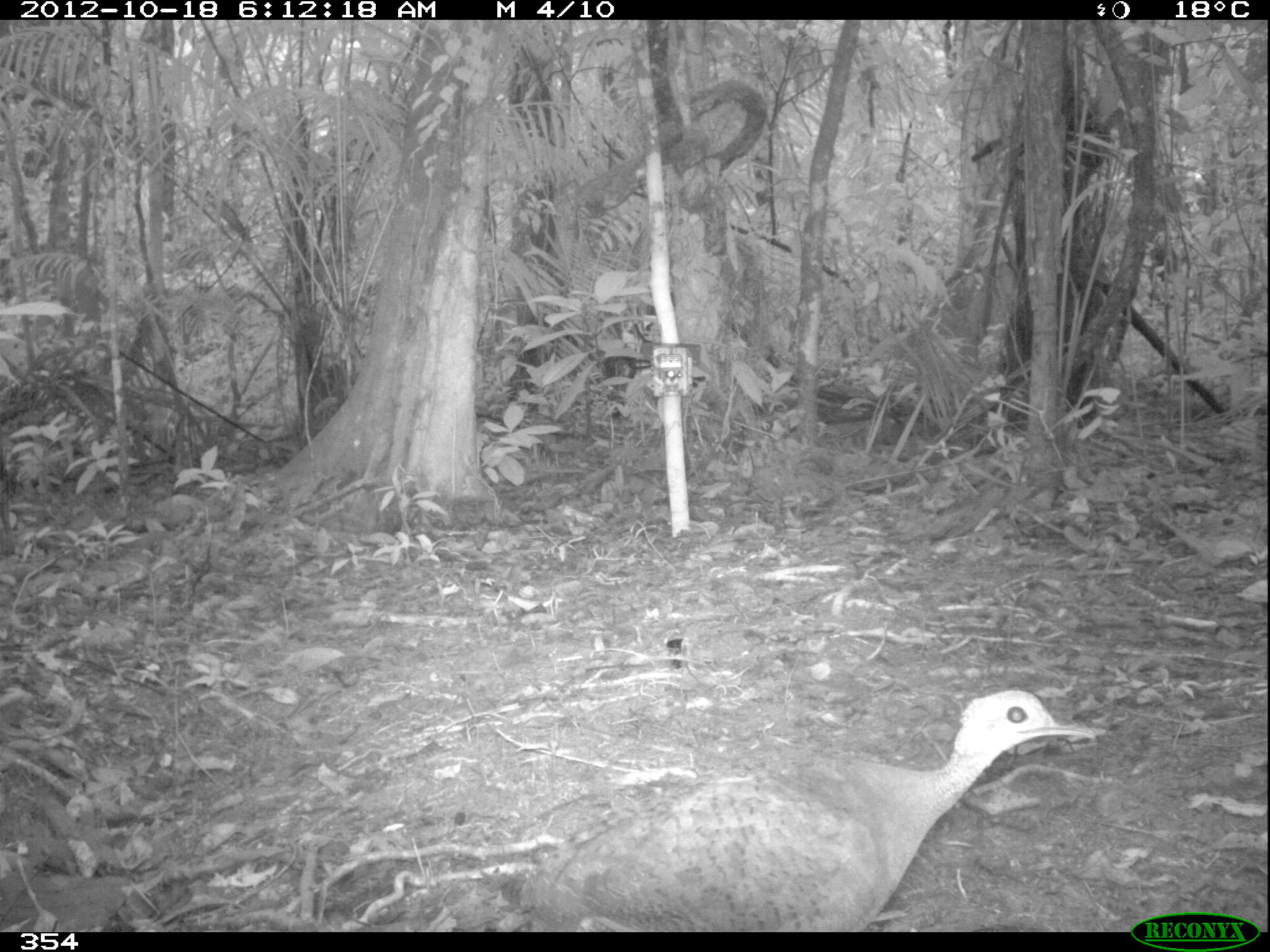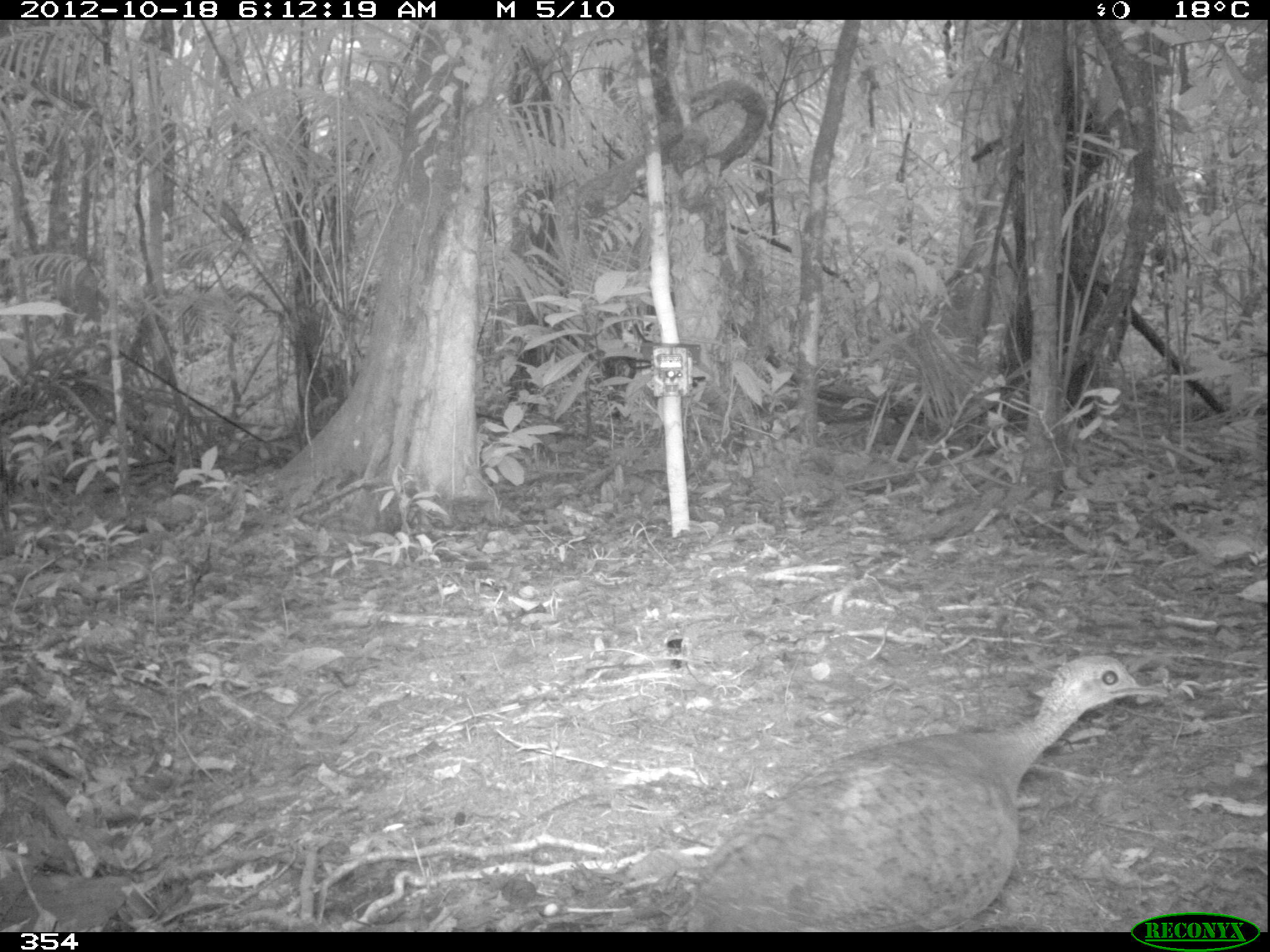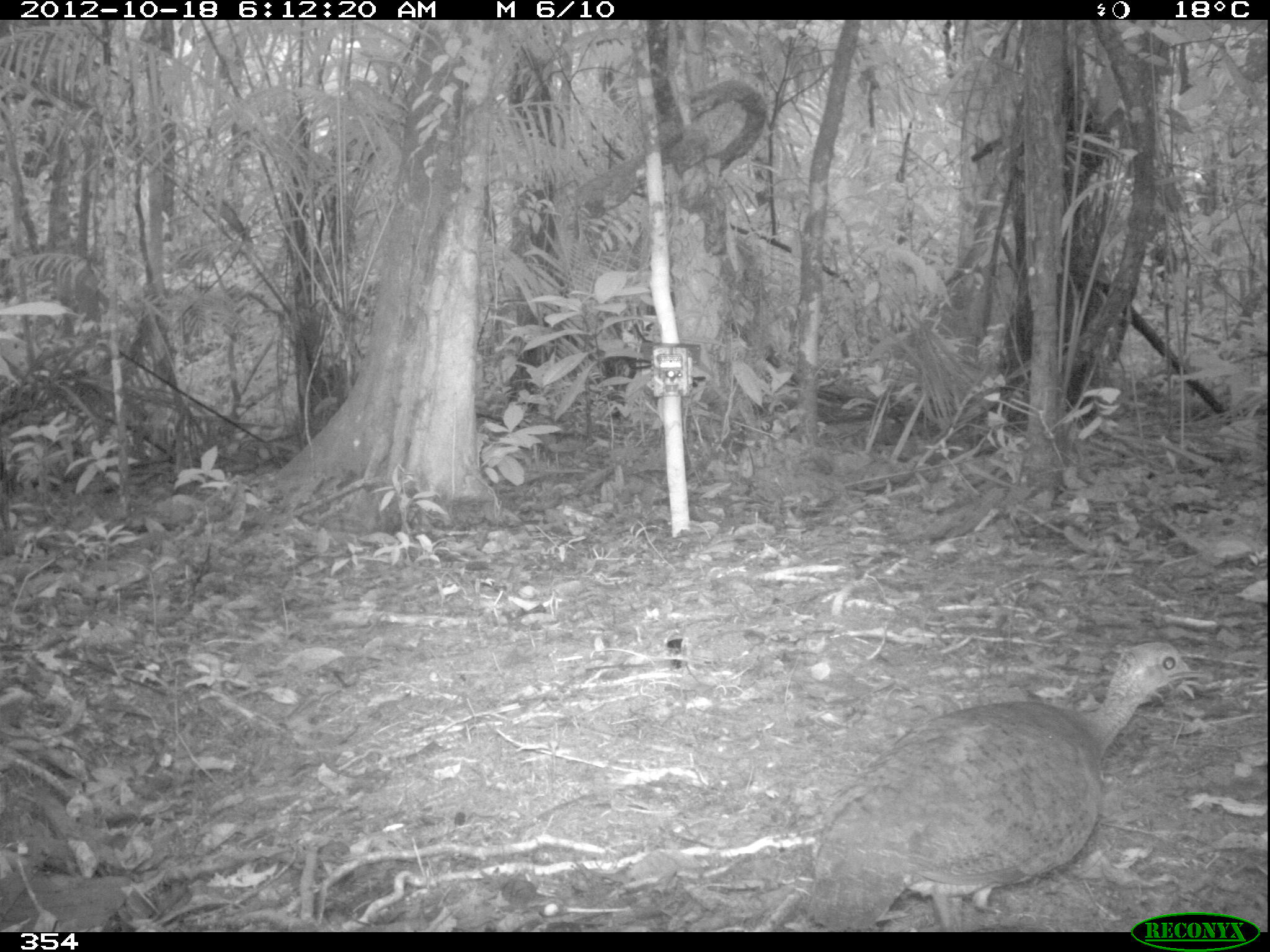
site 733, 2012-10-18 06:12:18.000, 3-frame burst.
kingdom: Animalia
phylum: Chordata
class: Aves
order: Galliformes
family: Phasianidae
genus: Alectoris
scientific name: Alectoris rufa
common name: red-legged partridge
Alectoris rufa (red-legged partridge).